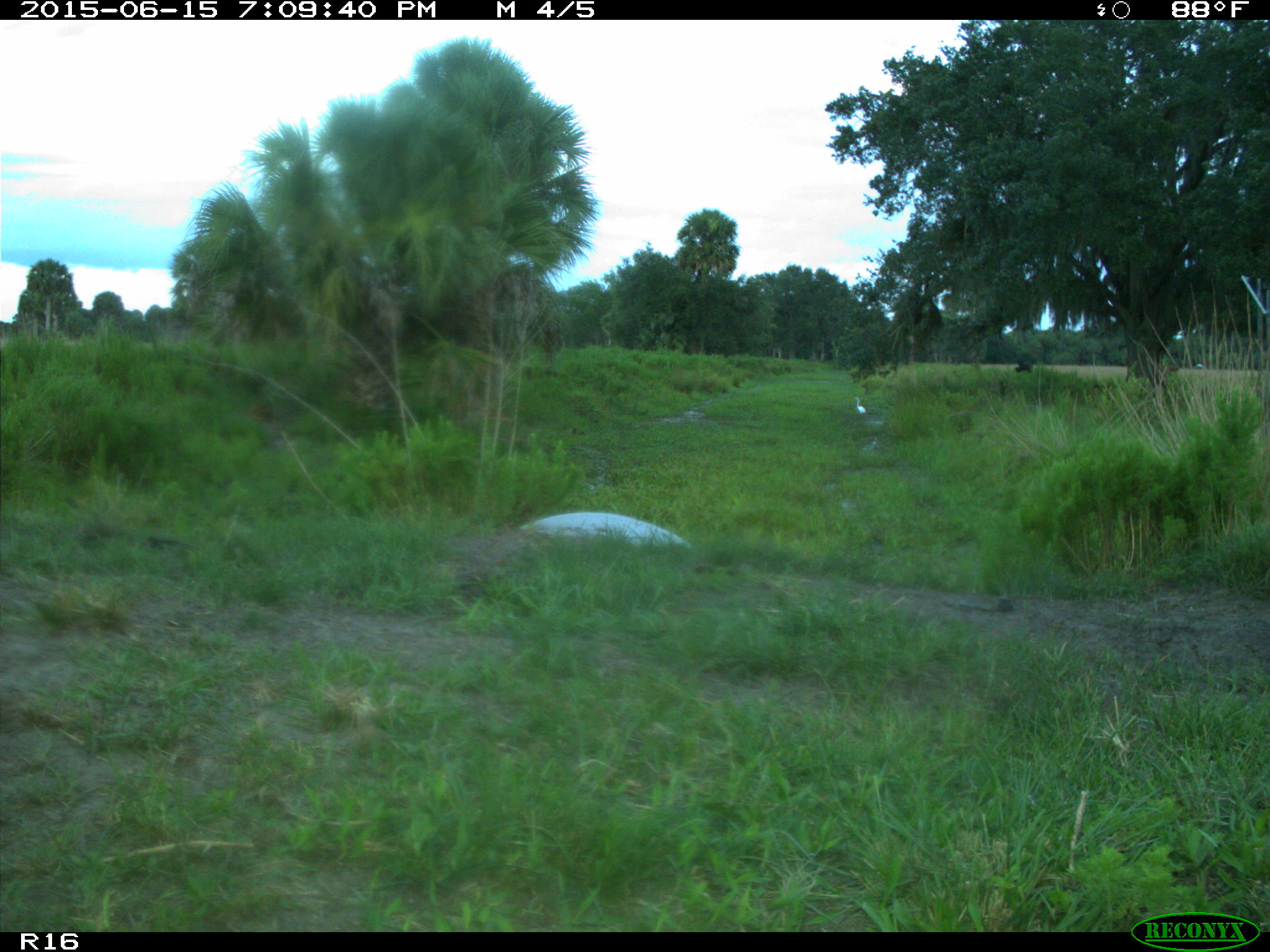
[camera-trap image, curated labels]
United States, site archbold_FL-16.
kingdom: Animalia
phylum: Chordata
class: Mammalia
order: Artiodactyla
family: Bovidae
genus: Bos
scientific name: Bos taurus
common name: domestic cow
Bos taurus (domestic cow).